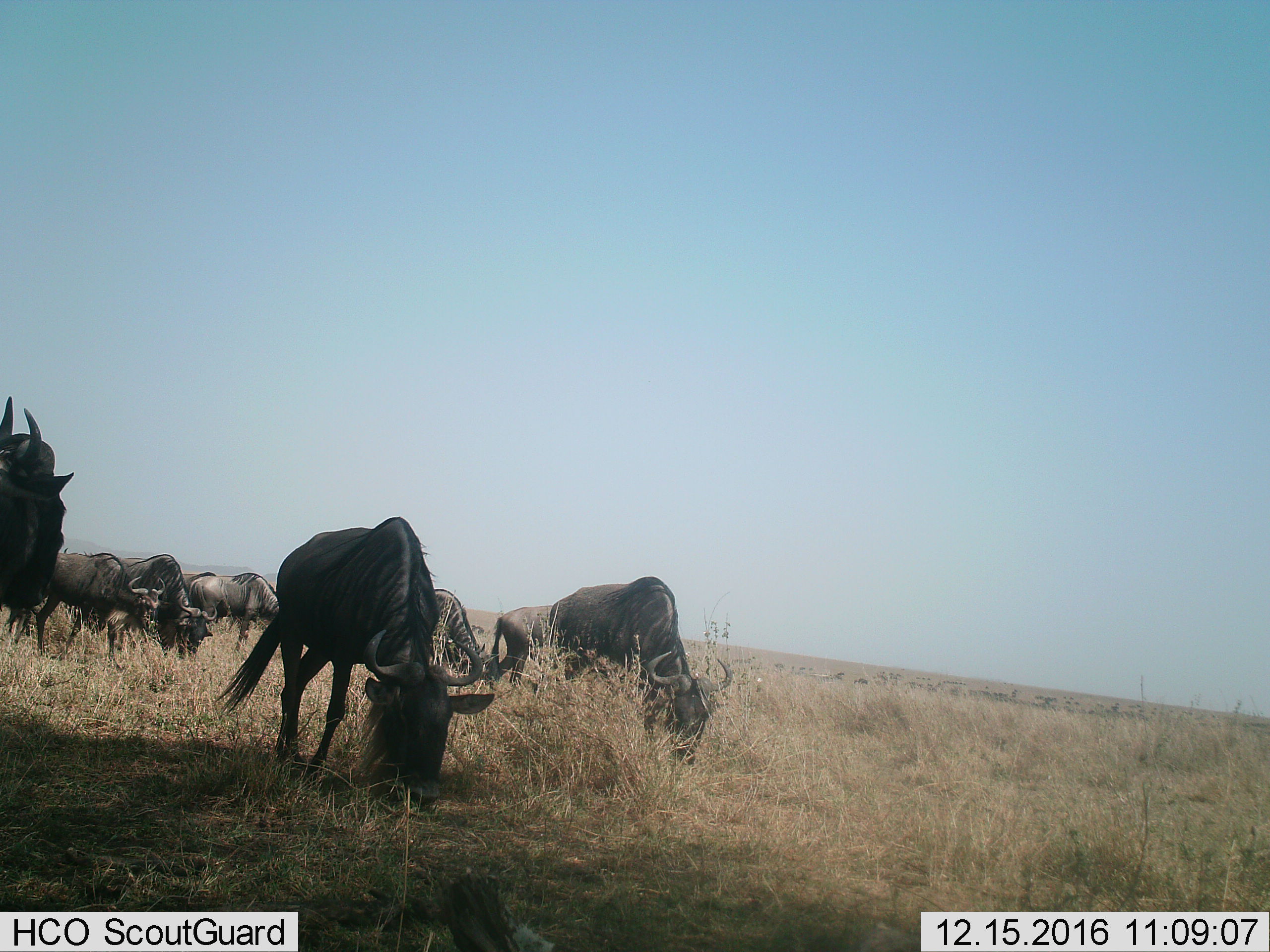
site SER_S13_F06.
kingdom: Animalia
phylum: Chordata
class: Mammalia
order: Artiodactyla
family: Bovidae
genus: Connochaetes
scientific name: Connochaetes taurinus taurinus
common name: blue wildebeest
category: wildebeestblue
Wildebeestblue (blue wildebeest) (Connochaetes taurinus taurinus), count 8. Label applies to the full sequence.